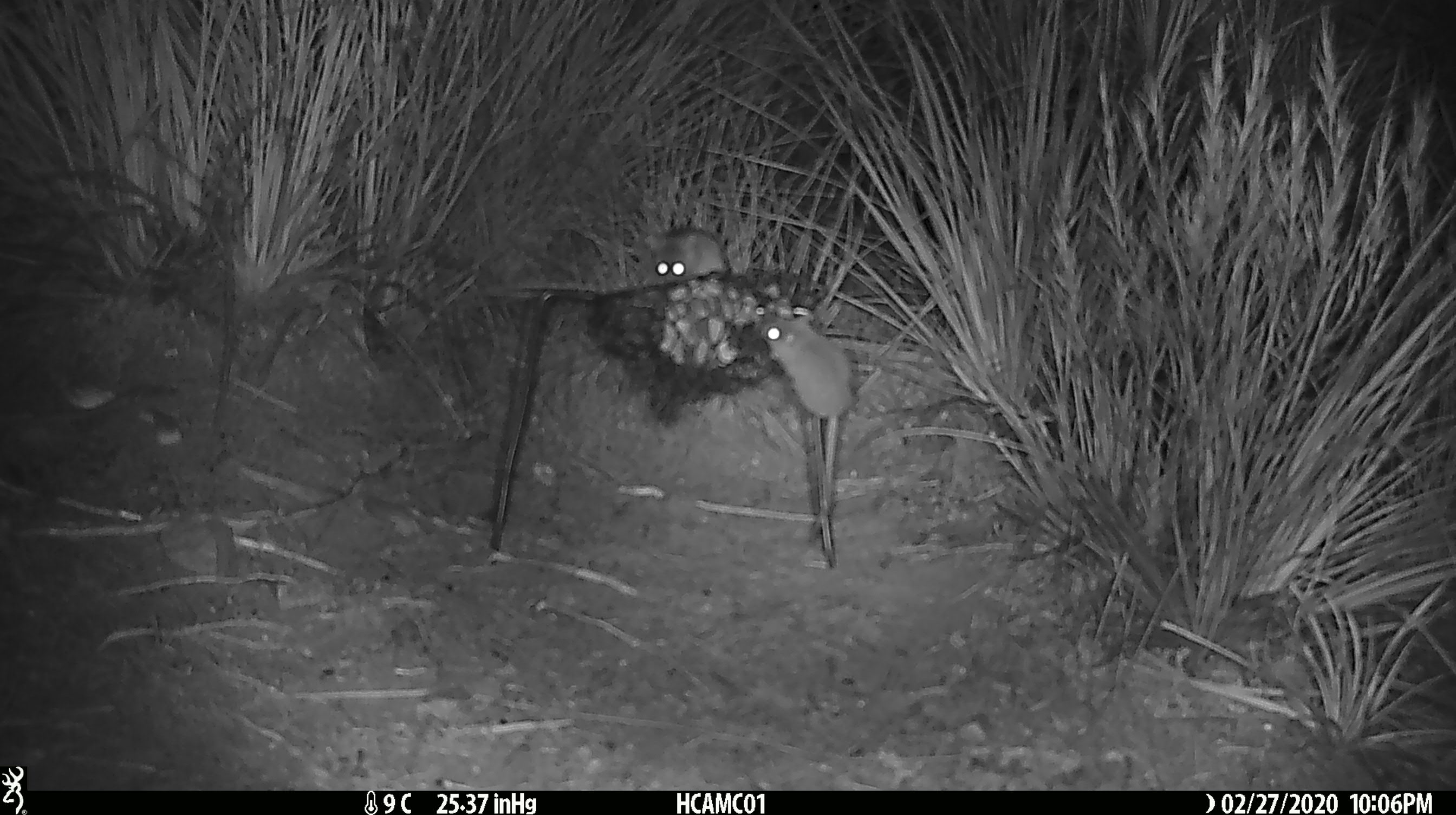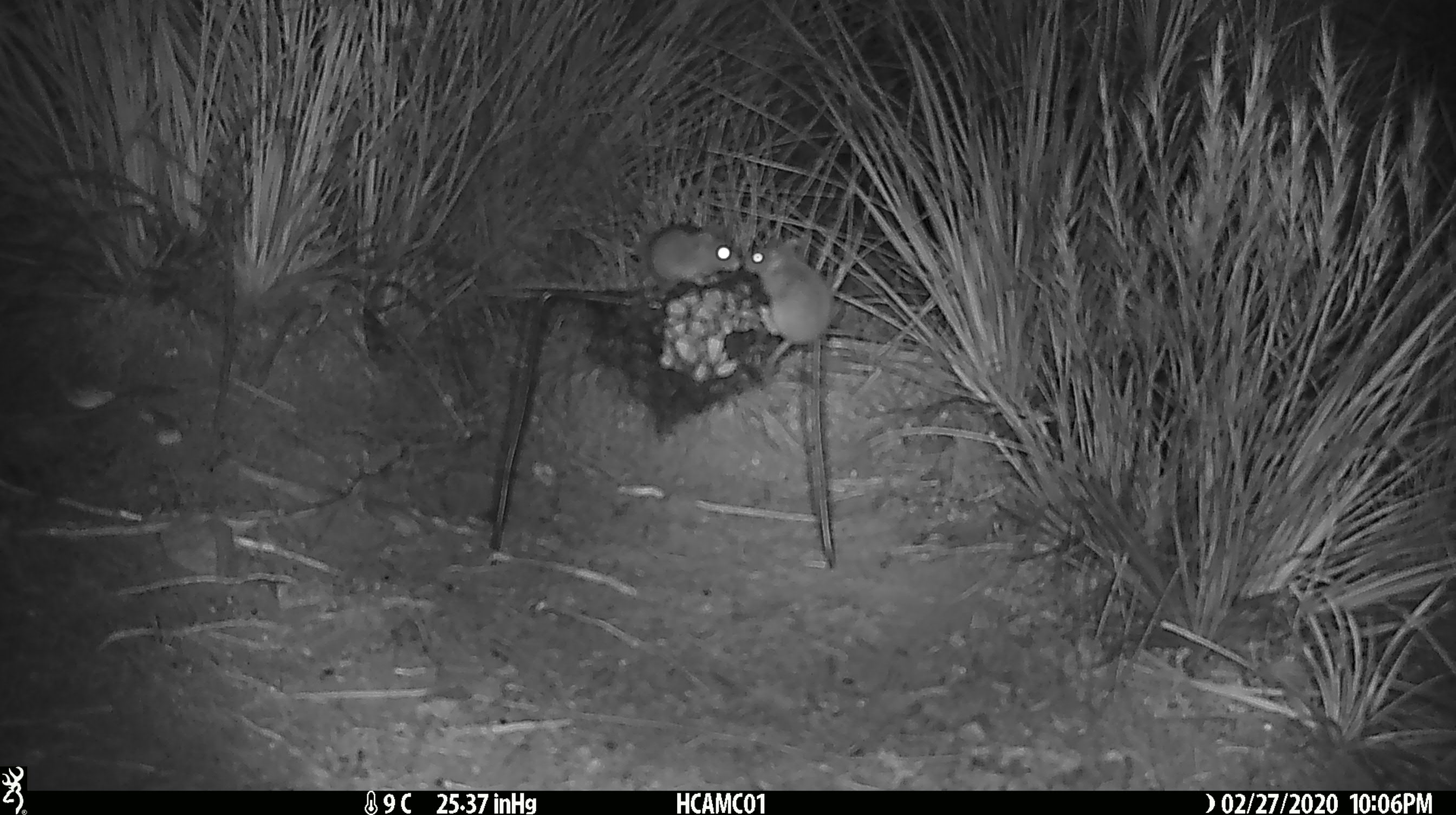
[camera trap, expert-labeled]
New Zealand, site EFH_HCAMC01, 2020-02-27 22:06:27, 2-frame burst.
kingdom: Animalia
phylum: Chordata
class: Mammalia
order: Rodentia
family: Muridae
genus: Mus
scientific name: Mus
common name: mouse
Mouse (Mus).